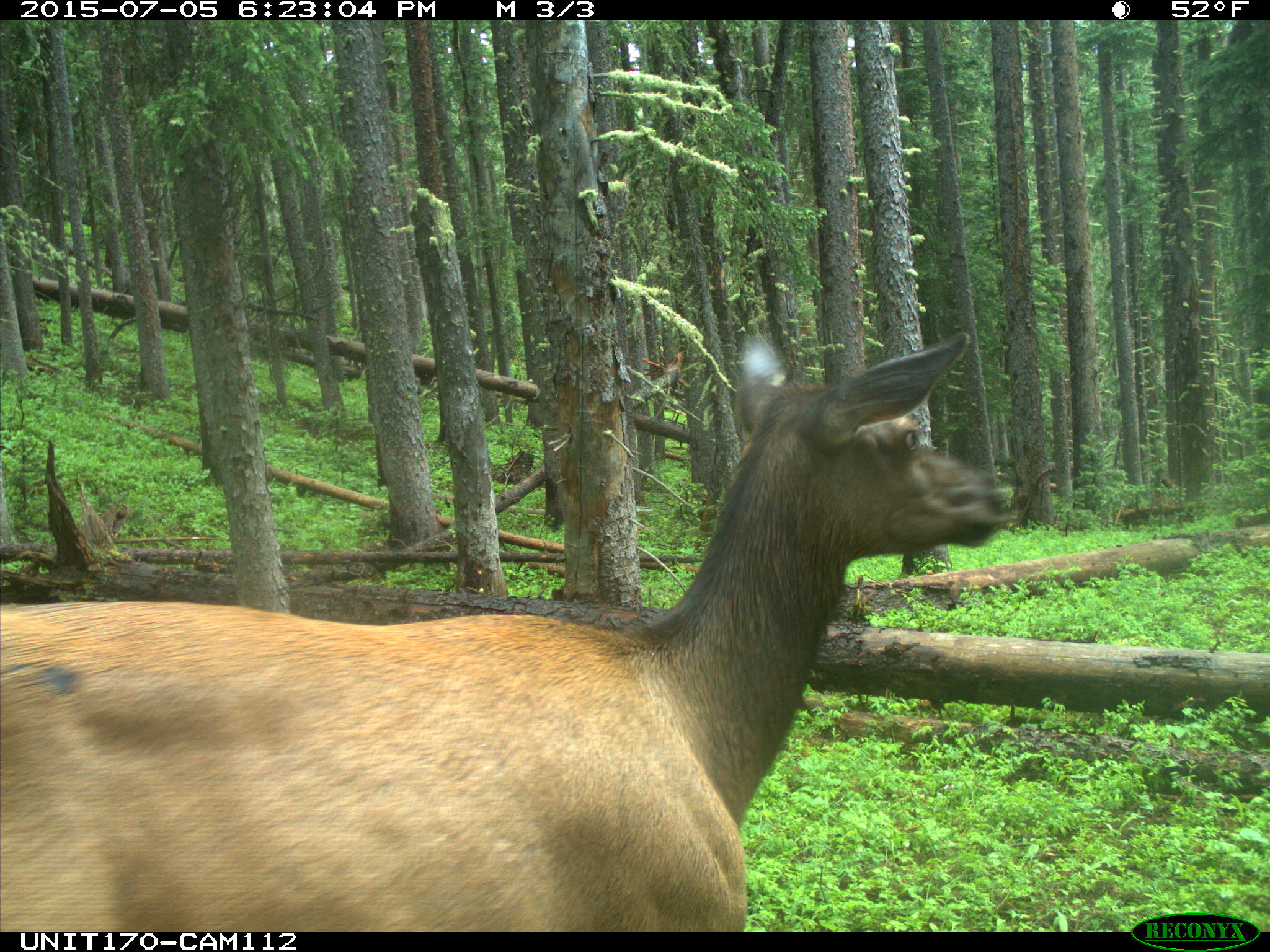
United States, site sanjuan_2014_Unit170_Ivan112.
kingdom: Animalia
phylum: Chordata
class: Mammalia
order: Artiodactyla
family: Cervidae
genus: Cervus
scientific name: Cervus elaphus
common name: red deer